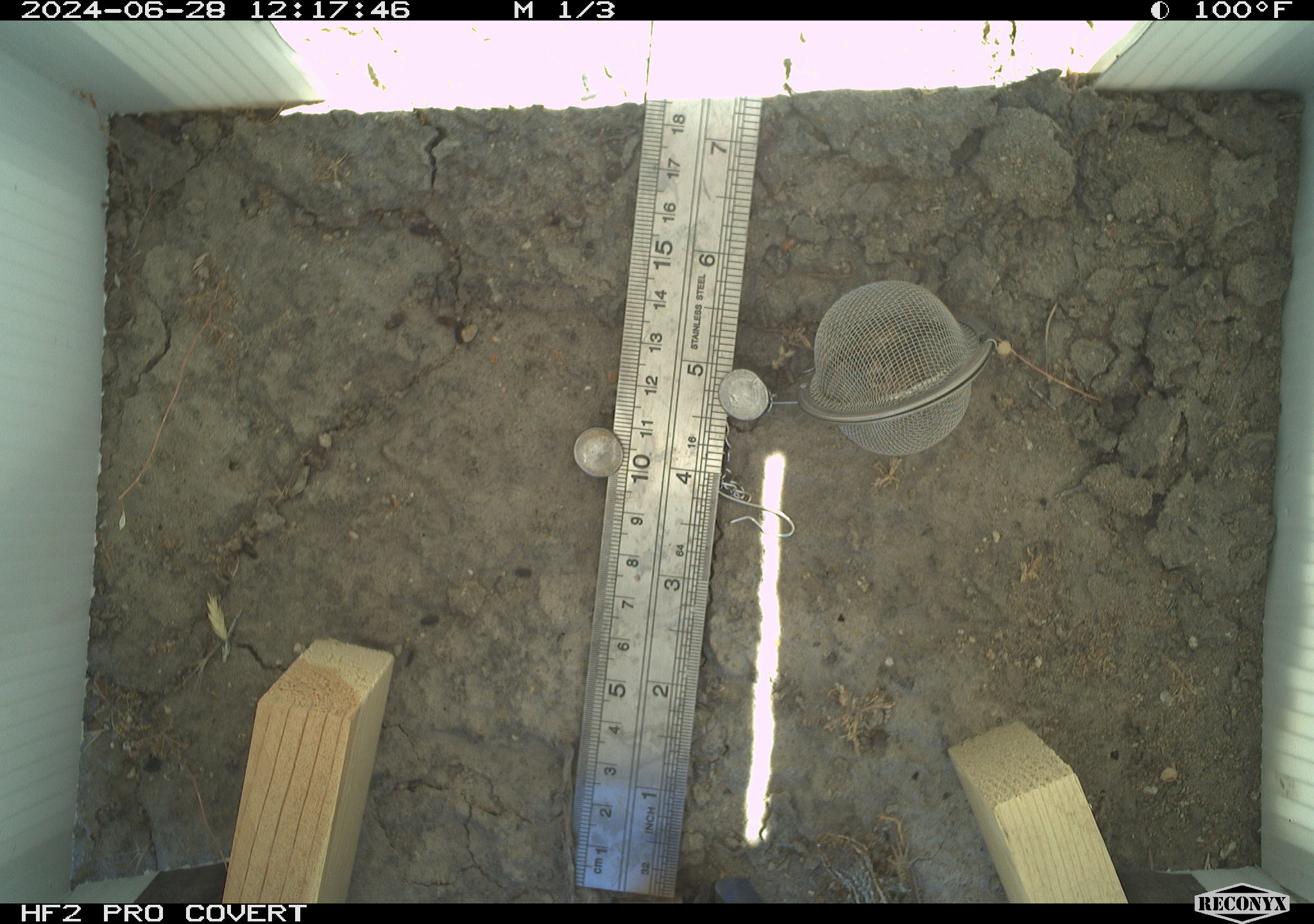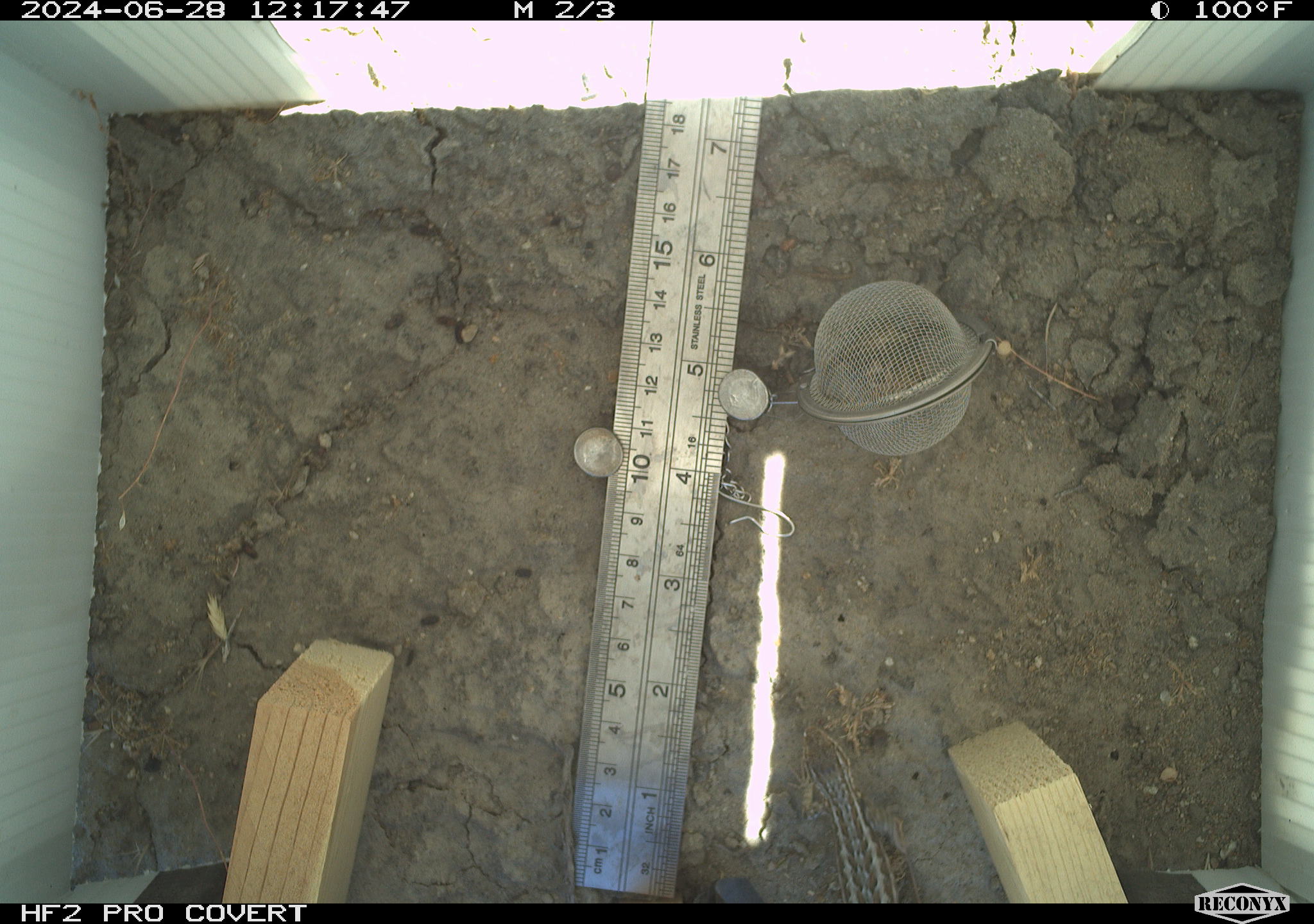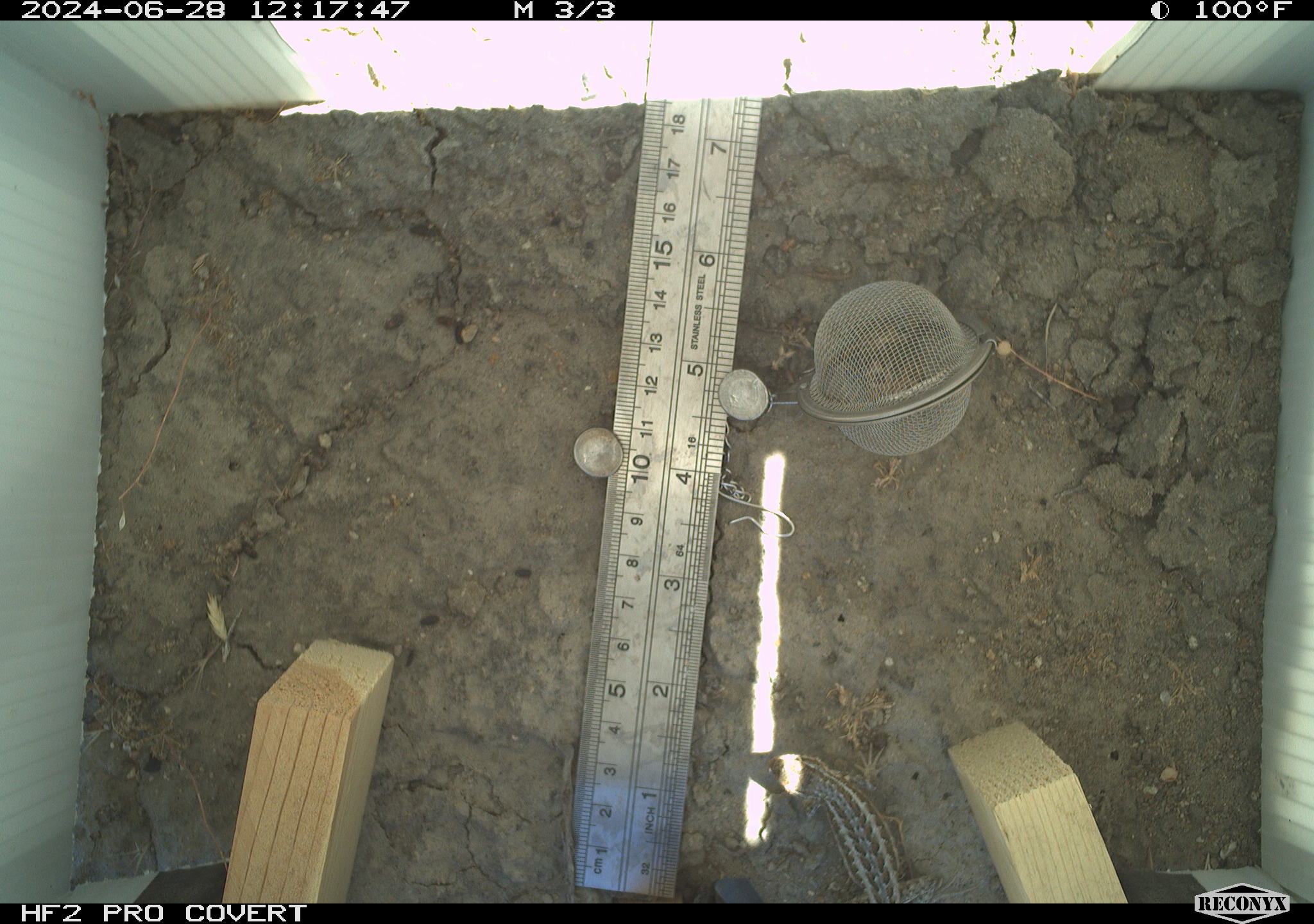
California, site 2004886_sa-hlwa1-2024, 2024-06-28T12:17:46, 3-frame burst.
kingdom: Animalia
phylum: Chordata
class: Reptilia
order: Squamata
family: Phrynosomatidae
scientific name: Phrynosomatidae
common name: phrynosomatid lizards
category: phrynosomatidae family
Phrynosomatidae family (phrynosomatid lizards) (Phrynosomatidae).